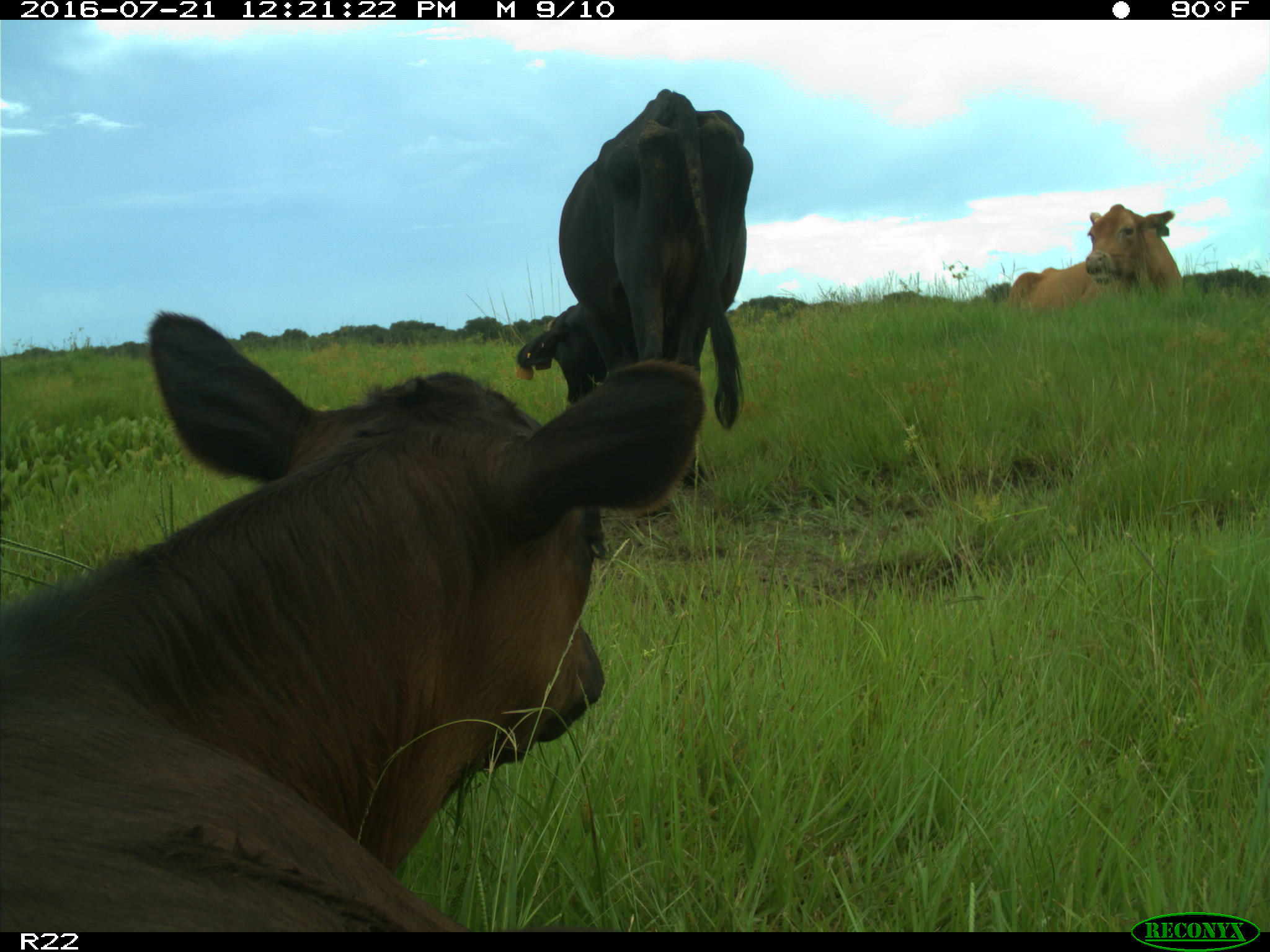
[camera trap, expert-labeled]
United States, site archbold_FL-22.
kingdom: Animalia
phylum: Chordata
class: Mammalia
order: Artiodactyla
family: Bovidae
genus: Bos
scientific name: Bos taurus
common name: domestic cow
Bos taurus (domestic cow).